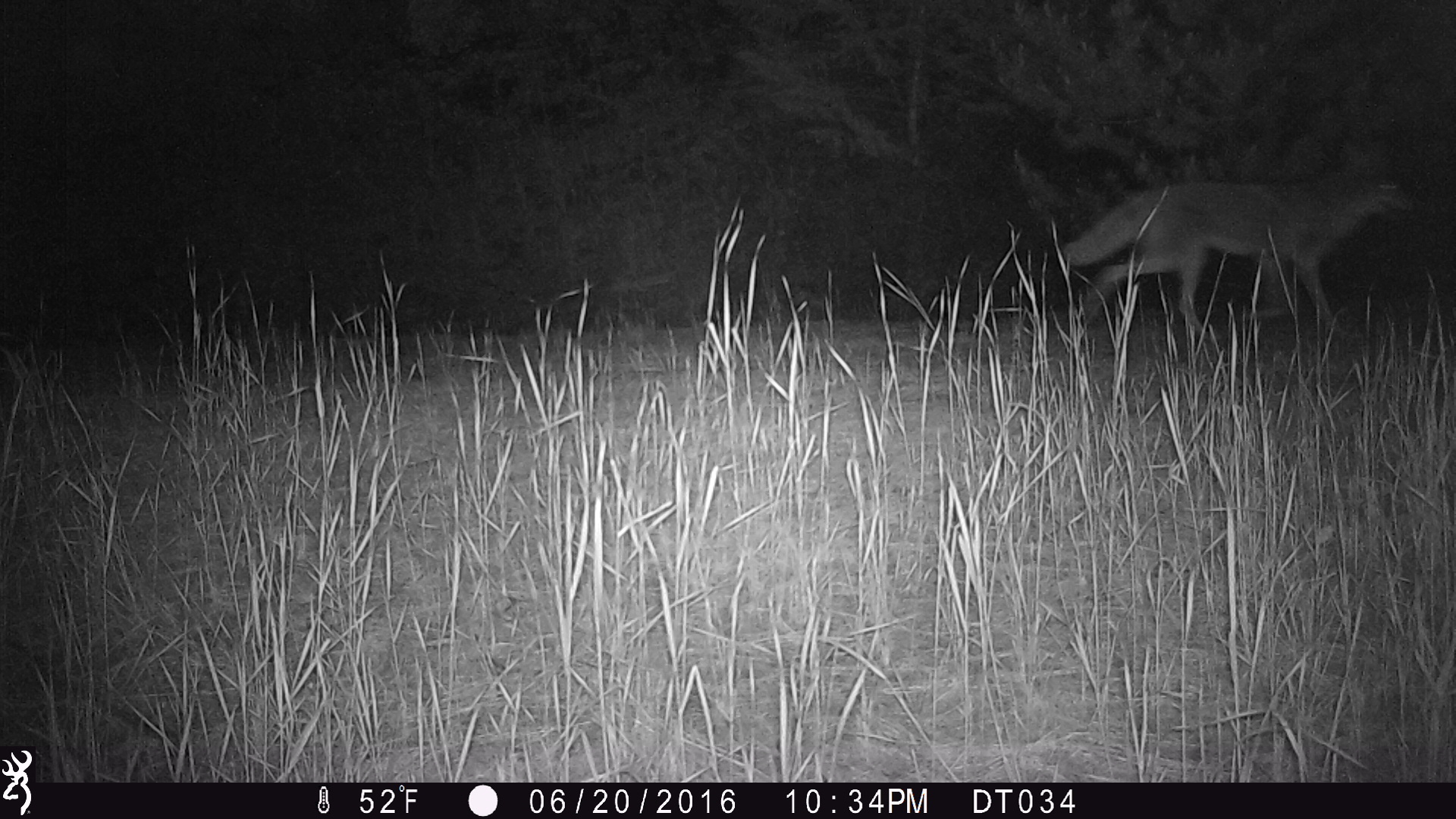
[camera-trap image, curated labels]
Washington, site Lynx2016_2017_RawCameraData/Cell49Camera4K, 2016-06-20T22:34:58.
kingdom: Animalia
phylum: Chordata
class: Mammalia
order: Carnivora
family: Canidae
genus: Canis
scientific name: Canis latrans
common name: coyote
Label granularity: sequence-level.